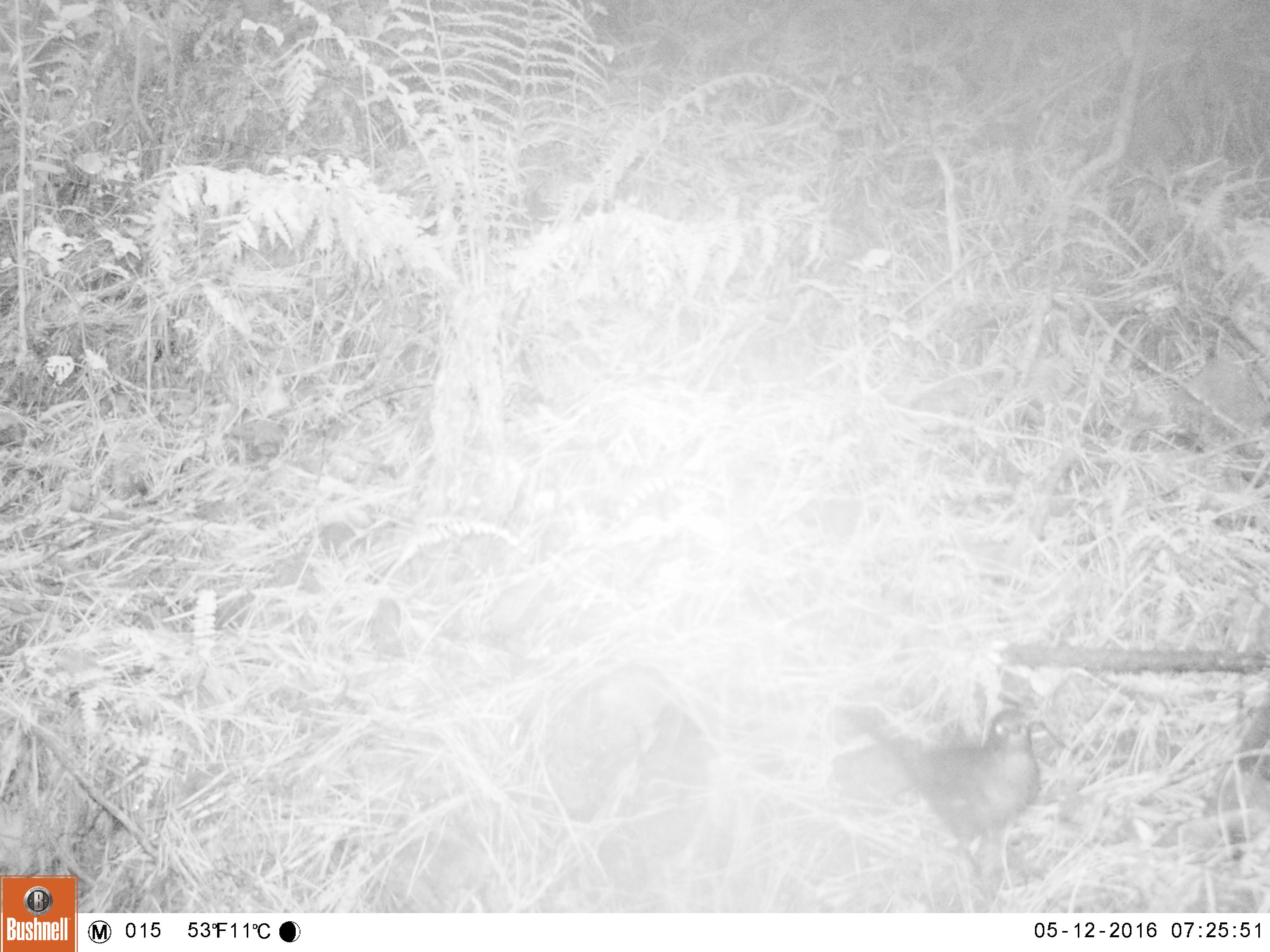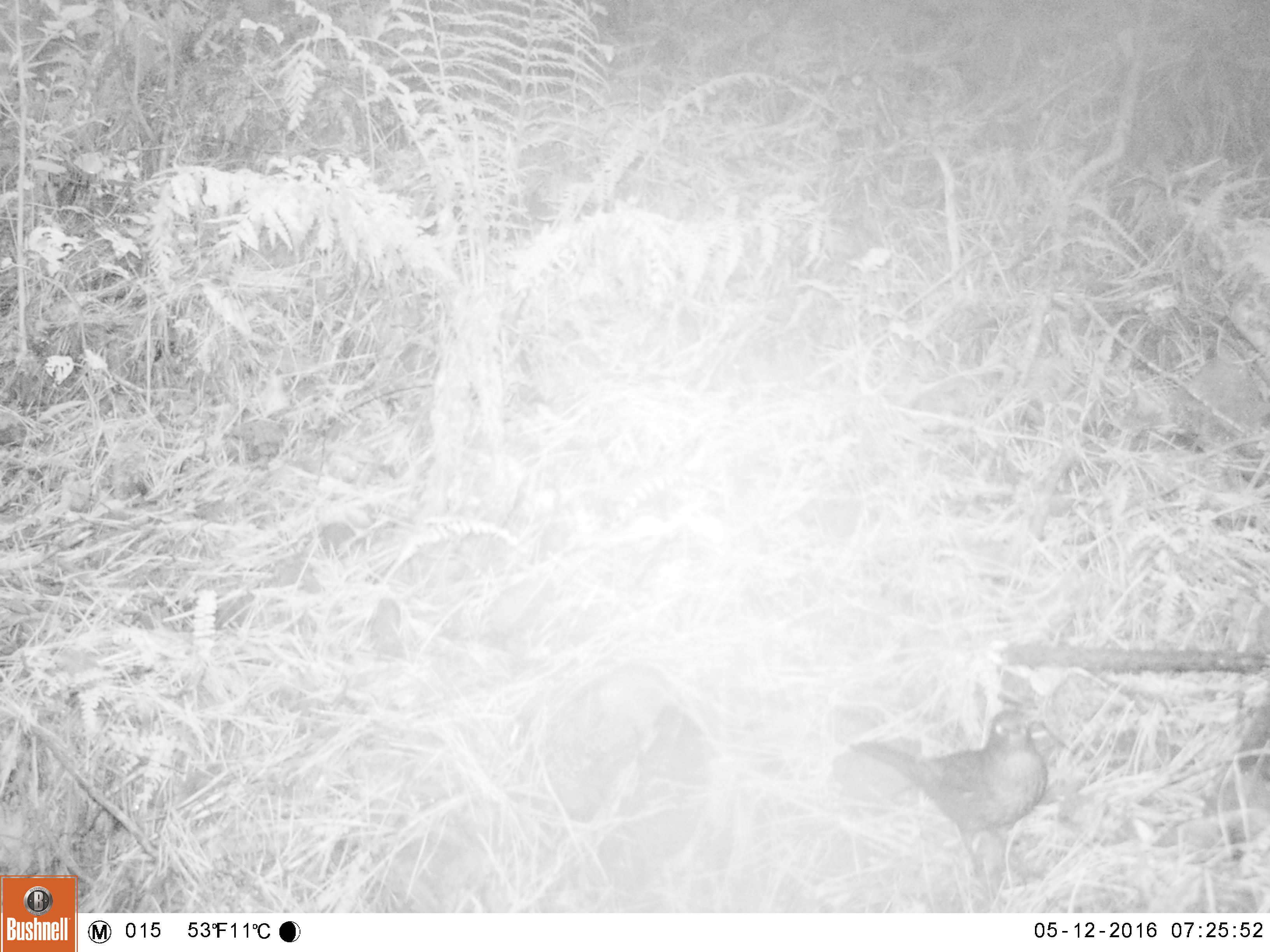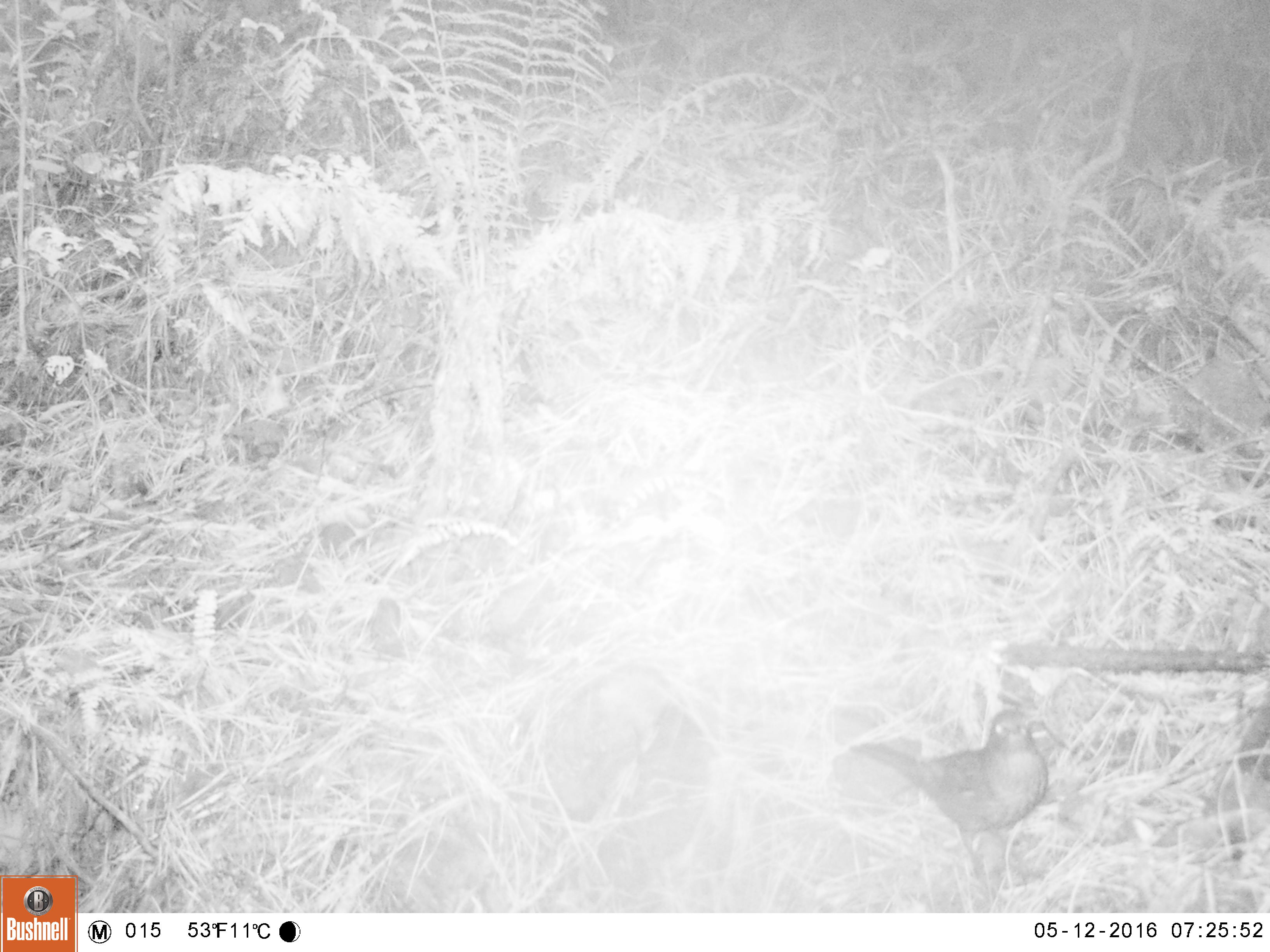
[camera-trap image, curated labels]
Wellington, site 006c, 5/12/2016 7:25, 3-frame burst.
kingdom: Animalia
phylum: Chordata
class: Aves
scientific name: Aves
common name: bird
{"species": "bird (Aves)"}